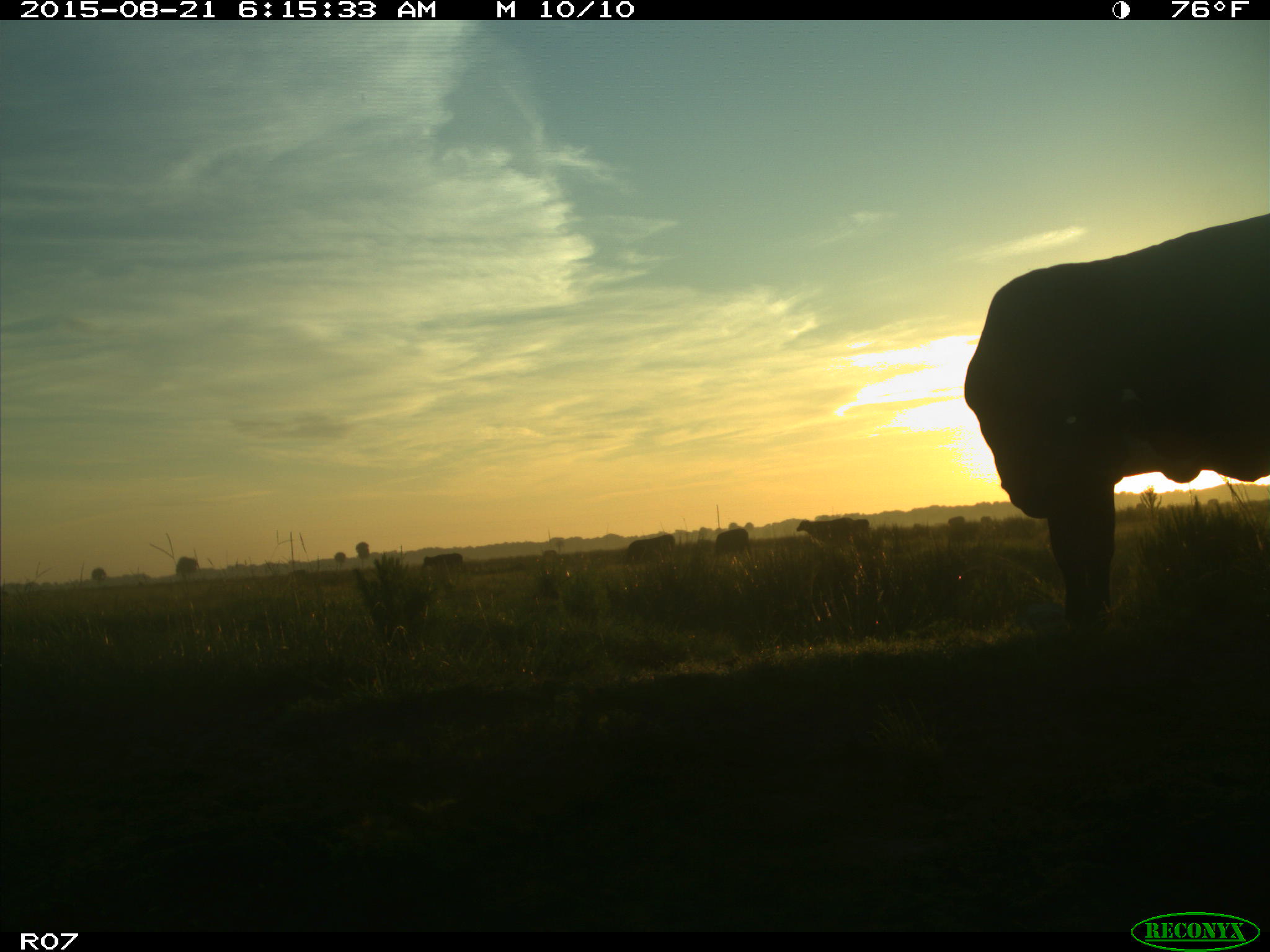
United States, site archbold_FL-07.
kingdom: Animalia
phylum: Chordata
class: Mammalia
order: Artiodactyla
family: Bovidae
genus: Bos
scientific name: Bos taurus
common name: domestic cow